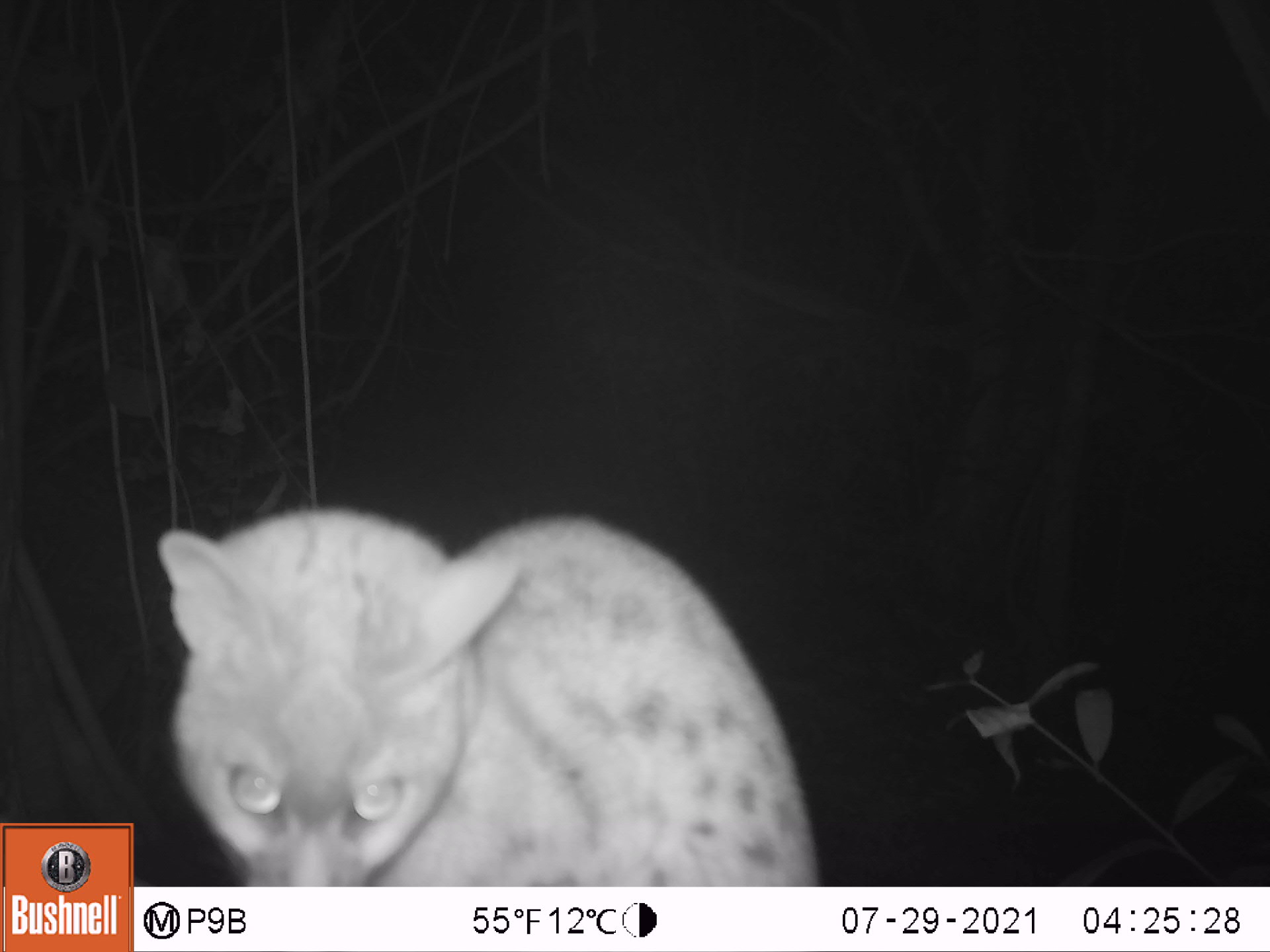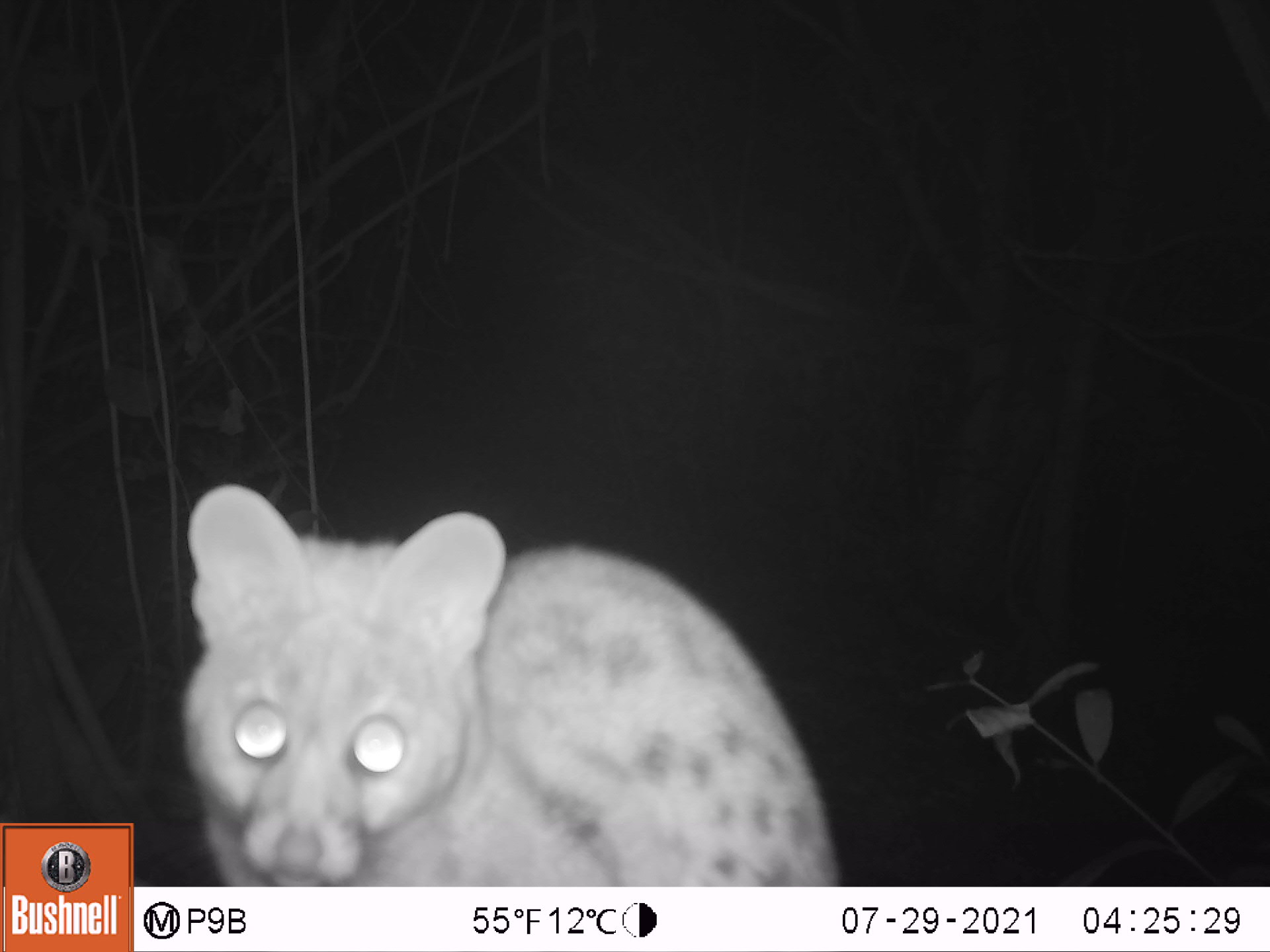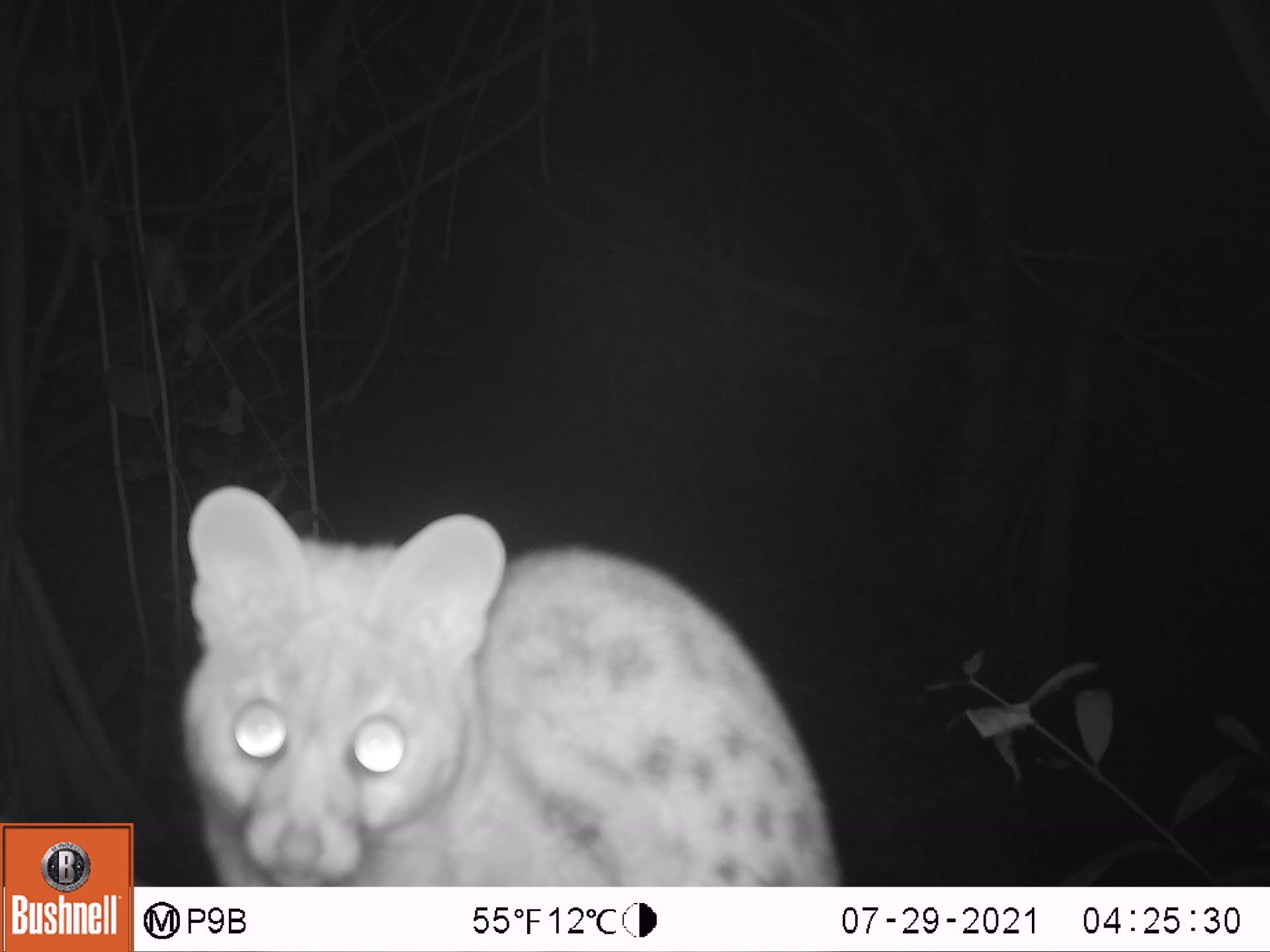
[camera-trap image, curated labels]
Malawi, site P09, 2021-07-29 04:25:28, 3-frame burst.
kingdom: Animalia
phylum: Chordata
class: Mammalia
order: Carnivora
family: Viverridae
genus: Genetta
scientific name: Genetta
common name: genet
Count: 1.